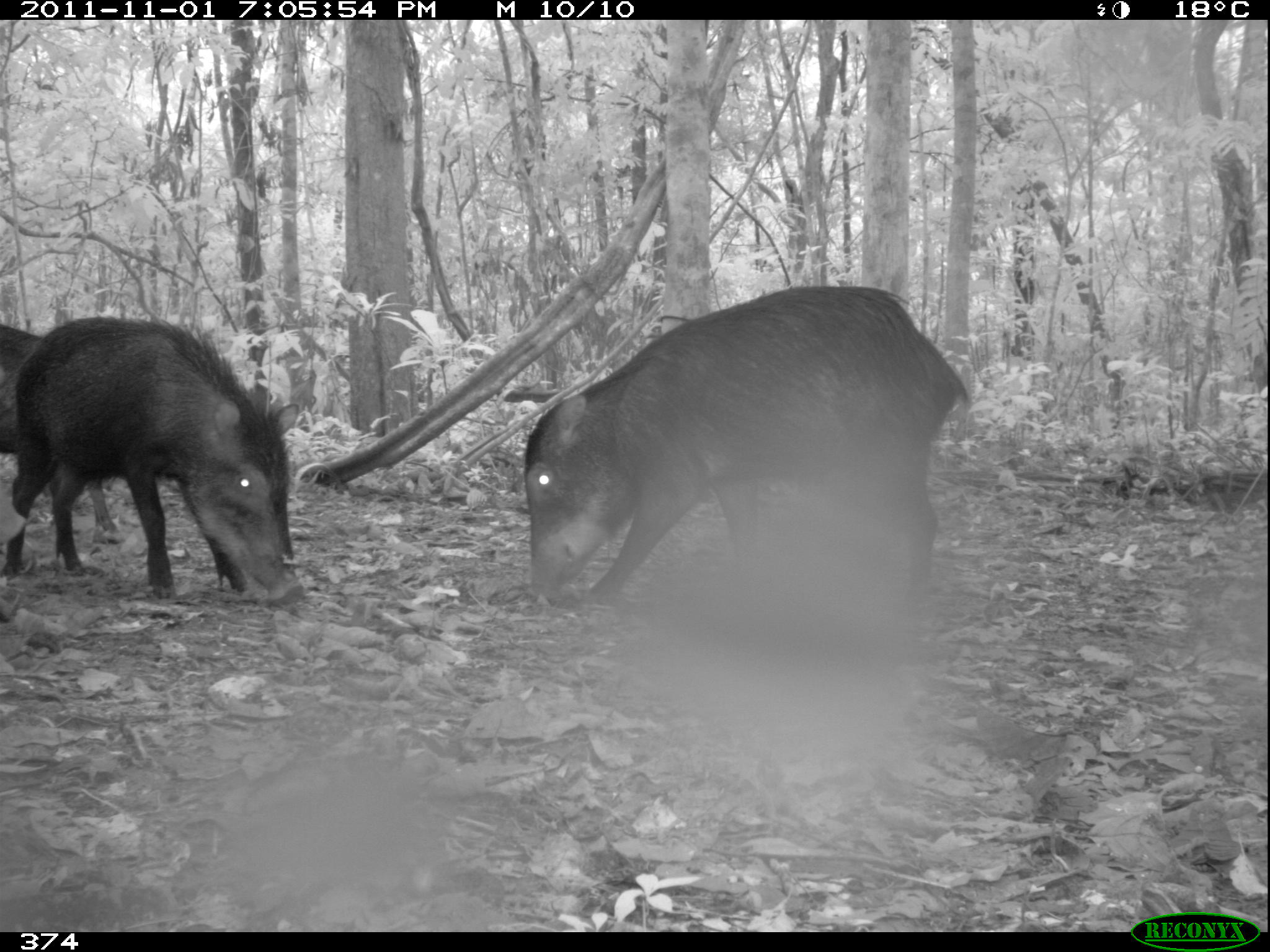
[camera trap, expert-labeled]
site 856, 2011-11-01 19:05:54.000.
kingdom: Animalia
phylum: Chordata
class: Mammalia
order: Artiodactyla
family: Tayassuidae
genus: Tayassu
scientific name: Tayassu pecari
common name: white-lipped peccary